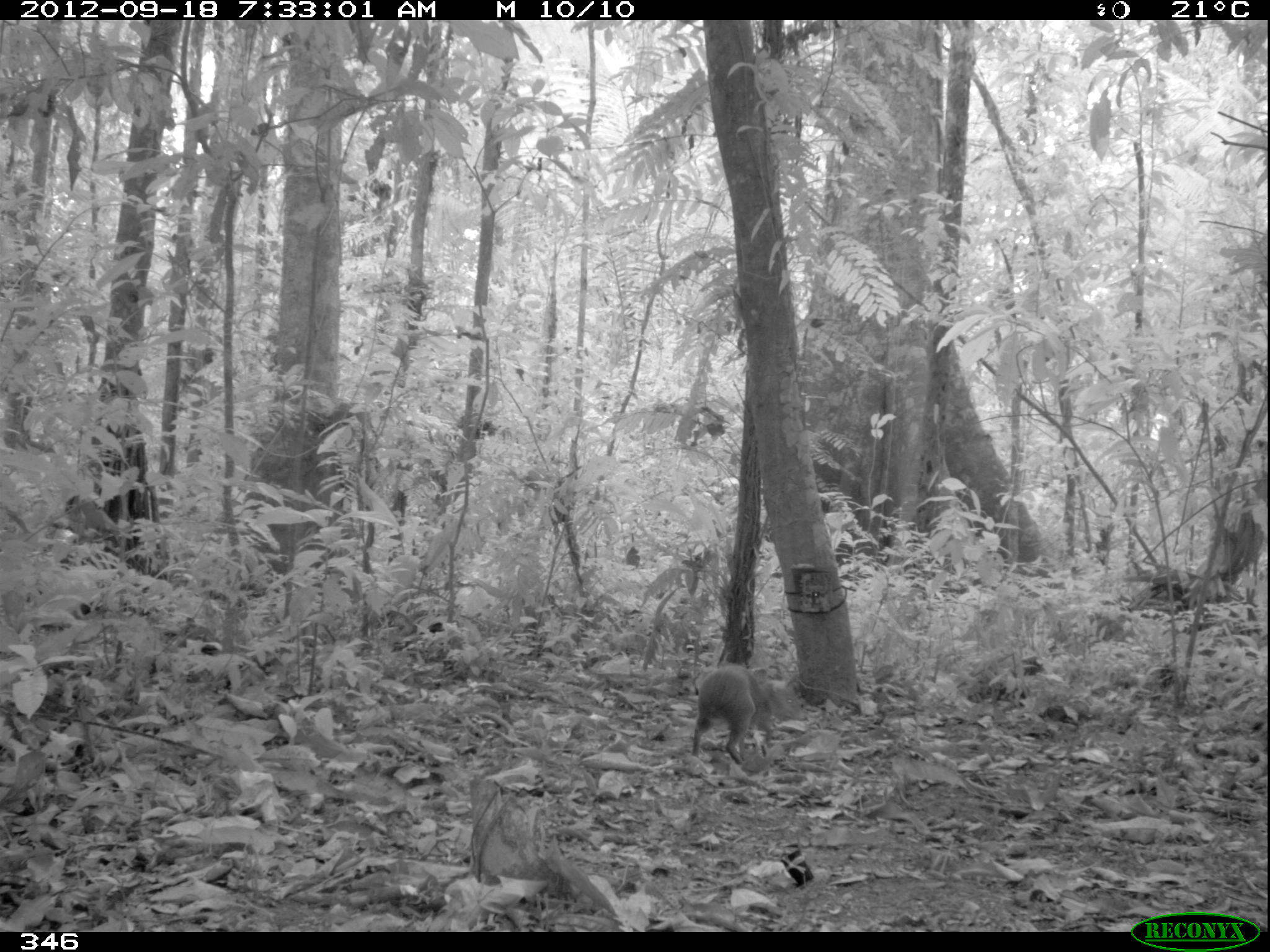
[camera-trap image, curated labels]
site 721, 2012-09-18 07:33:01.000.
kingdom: Animalia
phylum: Chordata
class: Mammalia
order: Rodentia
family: Dasyproctidae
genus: Dasyprocta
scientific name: Dasyprocta punctata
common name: central american agouti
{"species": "Dasyprocta punctata (central american agouti)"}